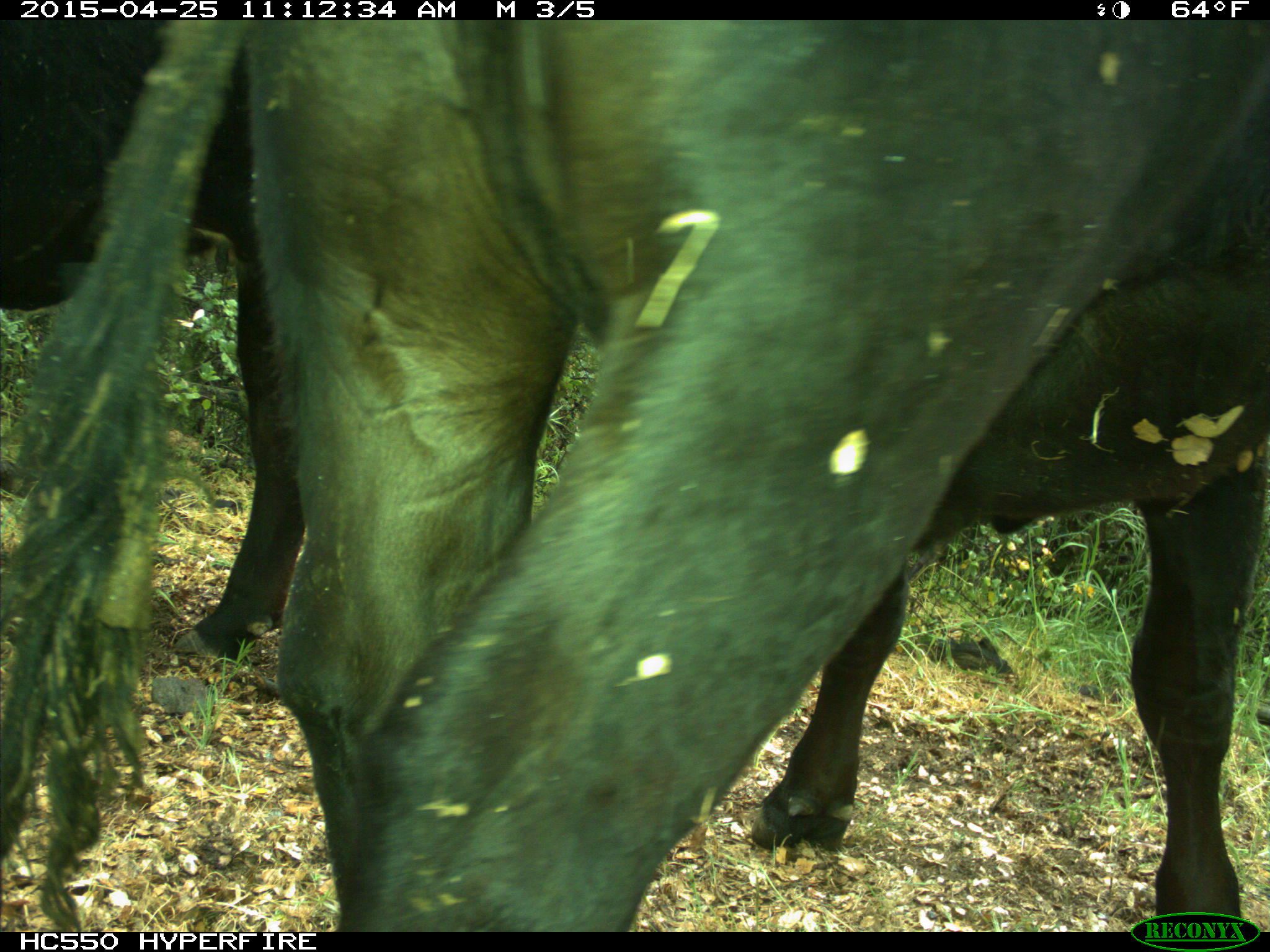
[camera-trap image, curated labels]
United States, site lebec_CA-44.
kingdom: Animalia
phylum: Chordata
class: Mammalia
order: Artiodactyla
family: Suidae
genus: Sus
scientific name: Sus scrofa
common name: wild boar